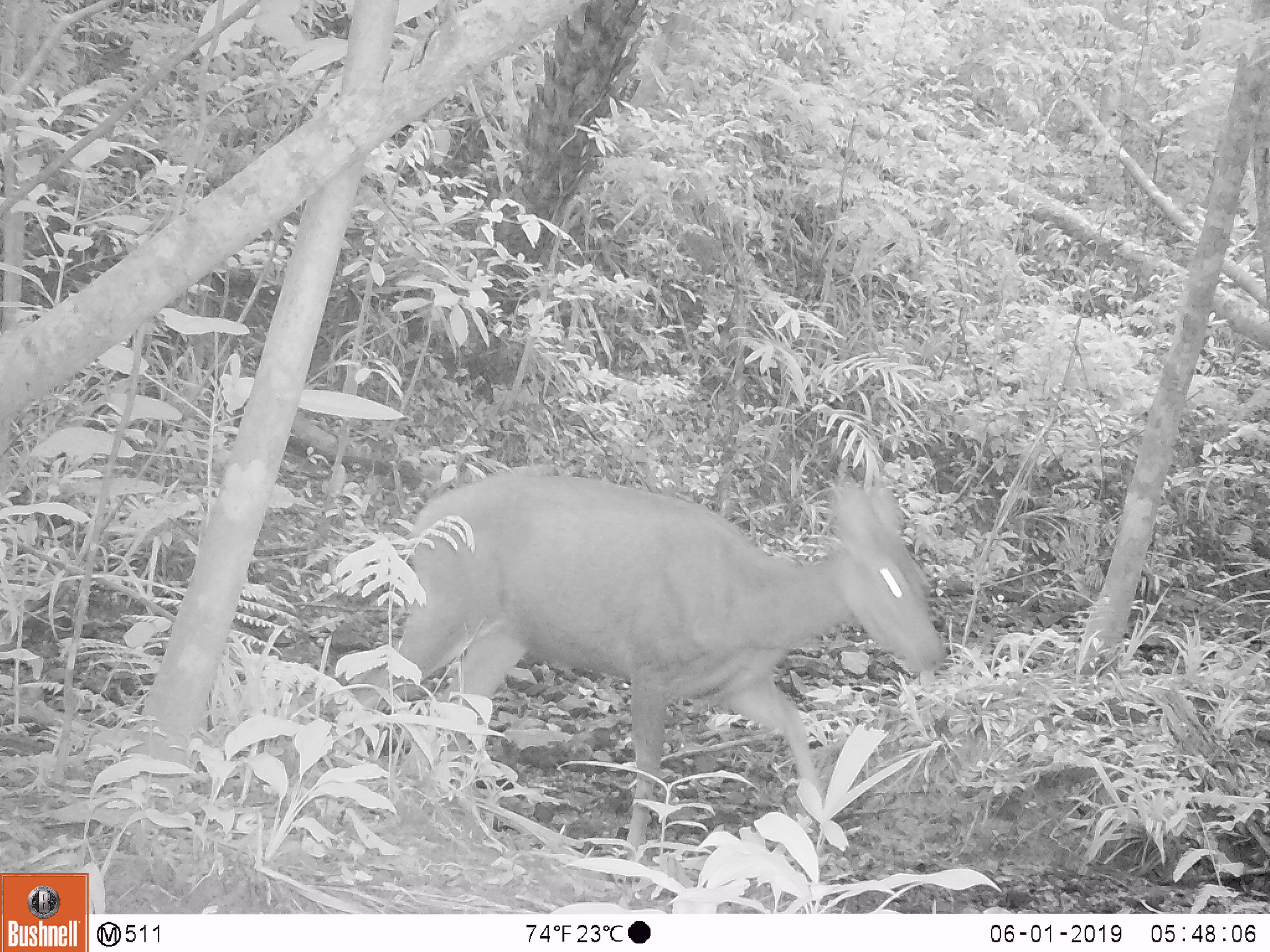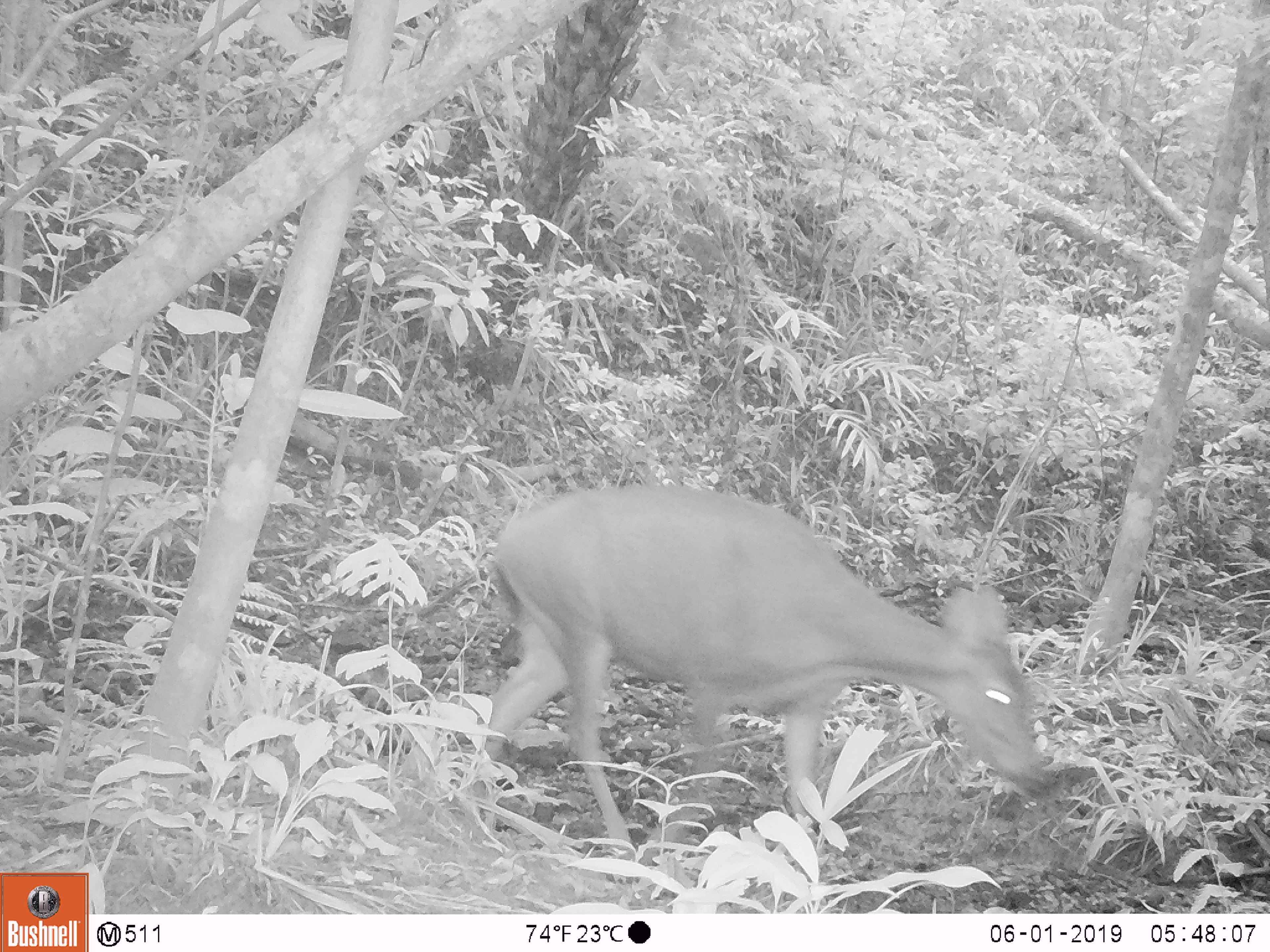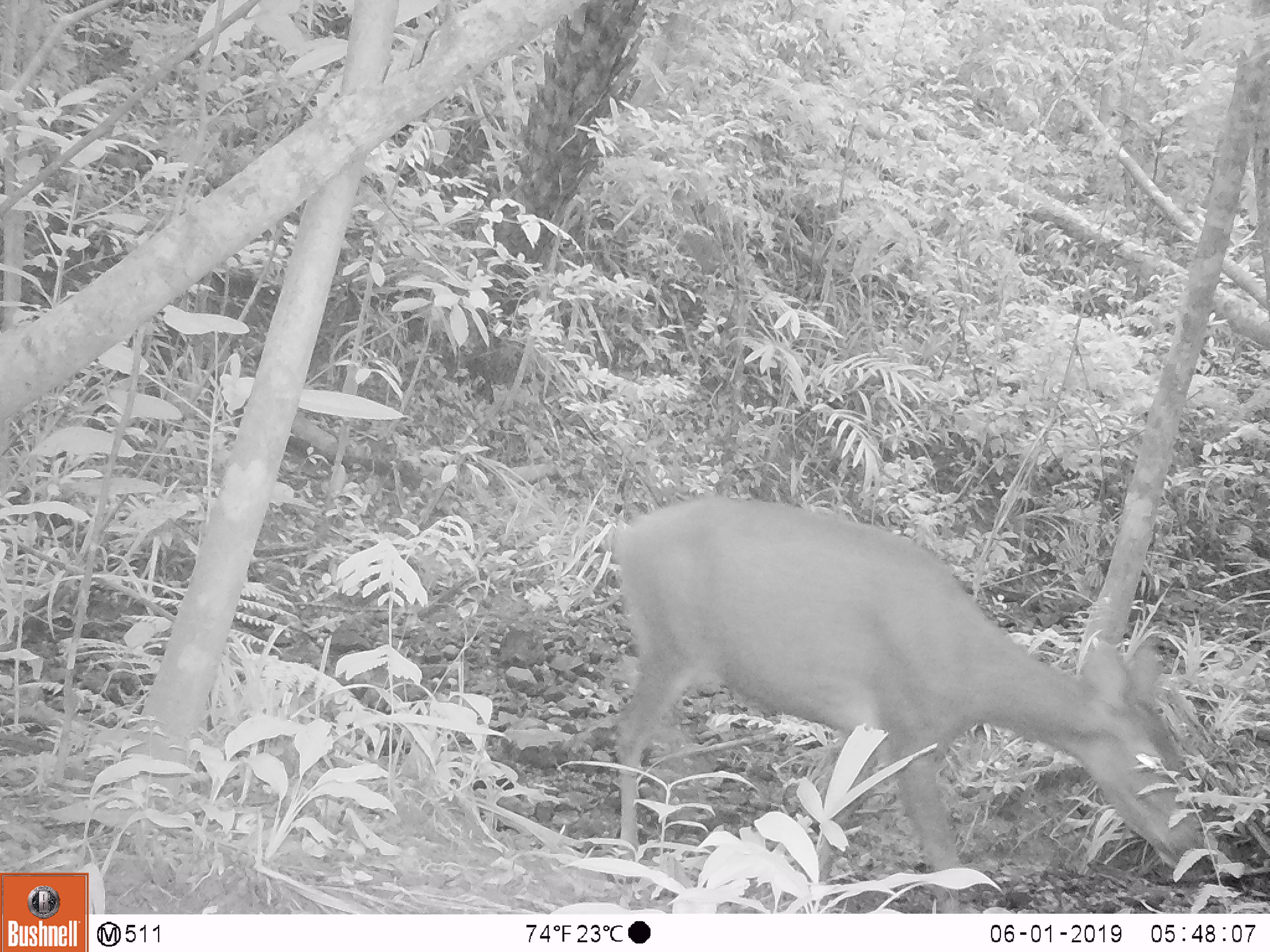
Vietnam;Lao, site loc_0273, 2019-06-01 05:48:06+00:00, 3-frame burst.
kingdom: Animalia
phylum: Chordata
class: Mammalia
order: Artiodactyla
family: Cervidae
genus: Rusa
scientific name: Rusa unicolor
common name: sambar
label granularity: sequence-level